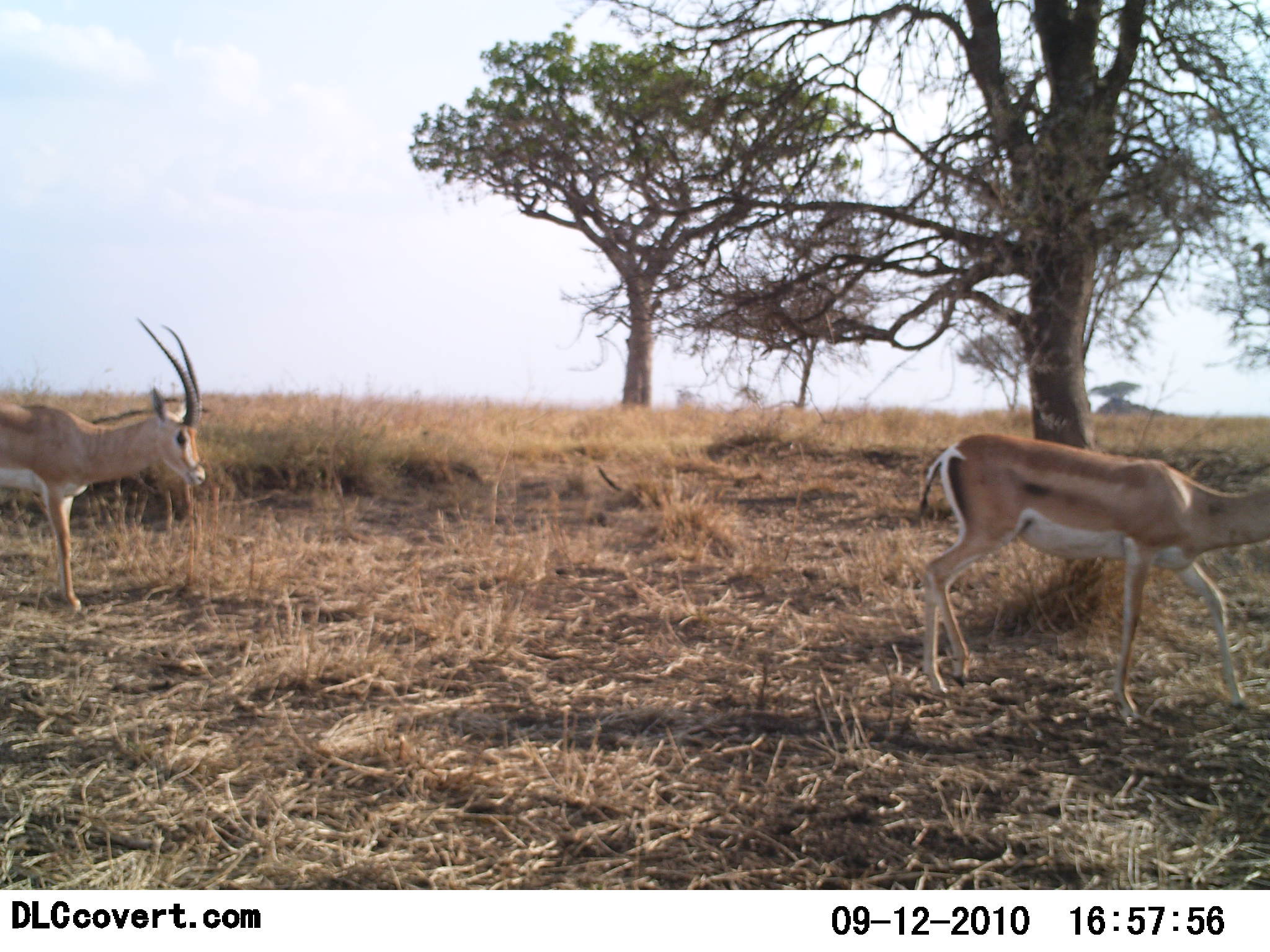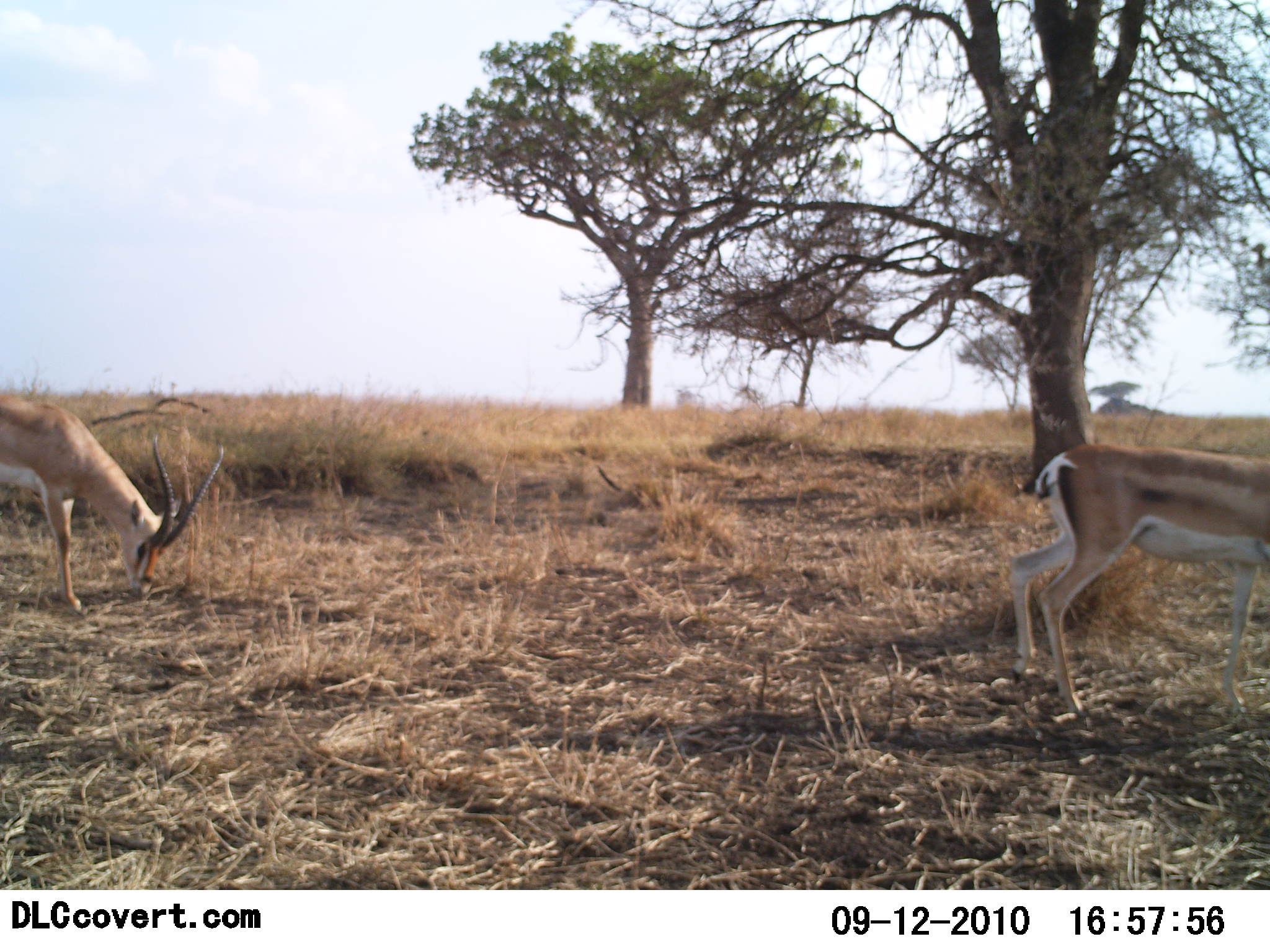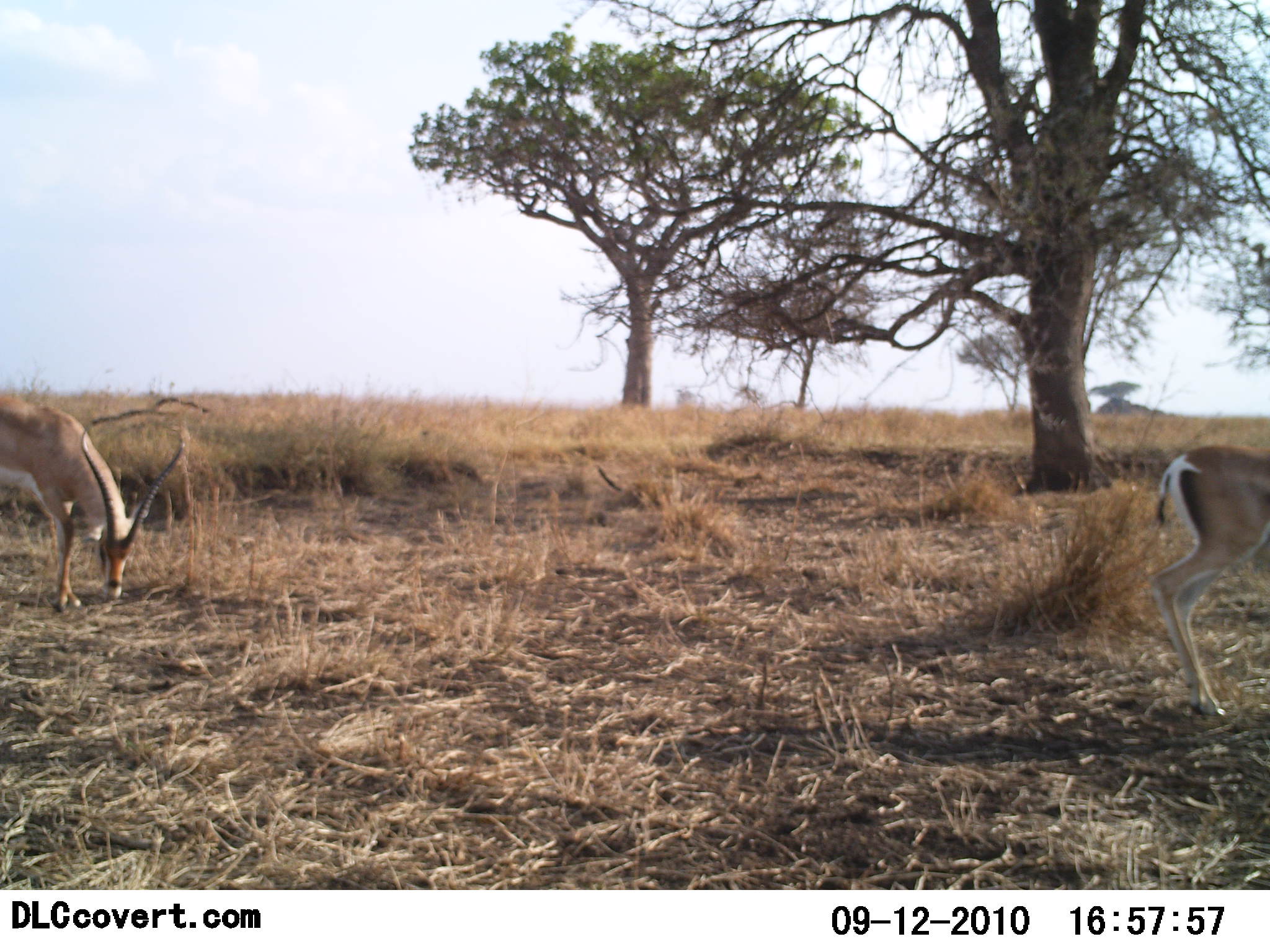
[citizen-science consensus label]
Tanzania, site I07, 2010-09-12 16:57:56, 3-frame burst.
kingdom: Animalia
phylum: Chordata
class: Mammalia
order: Artiodactyla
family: Bovidae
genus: Nanger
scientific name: Nanger granti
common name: grant's gazelle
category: gazellegrants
Gazellegrants (grant's gazelle) (Nanger granti), count 2. Behavior (volunteer vote fractions): standing 31%, resting 0%, moving 69%, interacting 0%. Young present (vote fraction): 0%. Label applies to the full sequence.